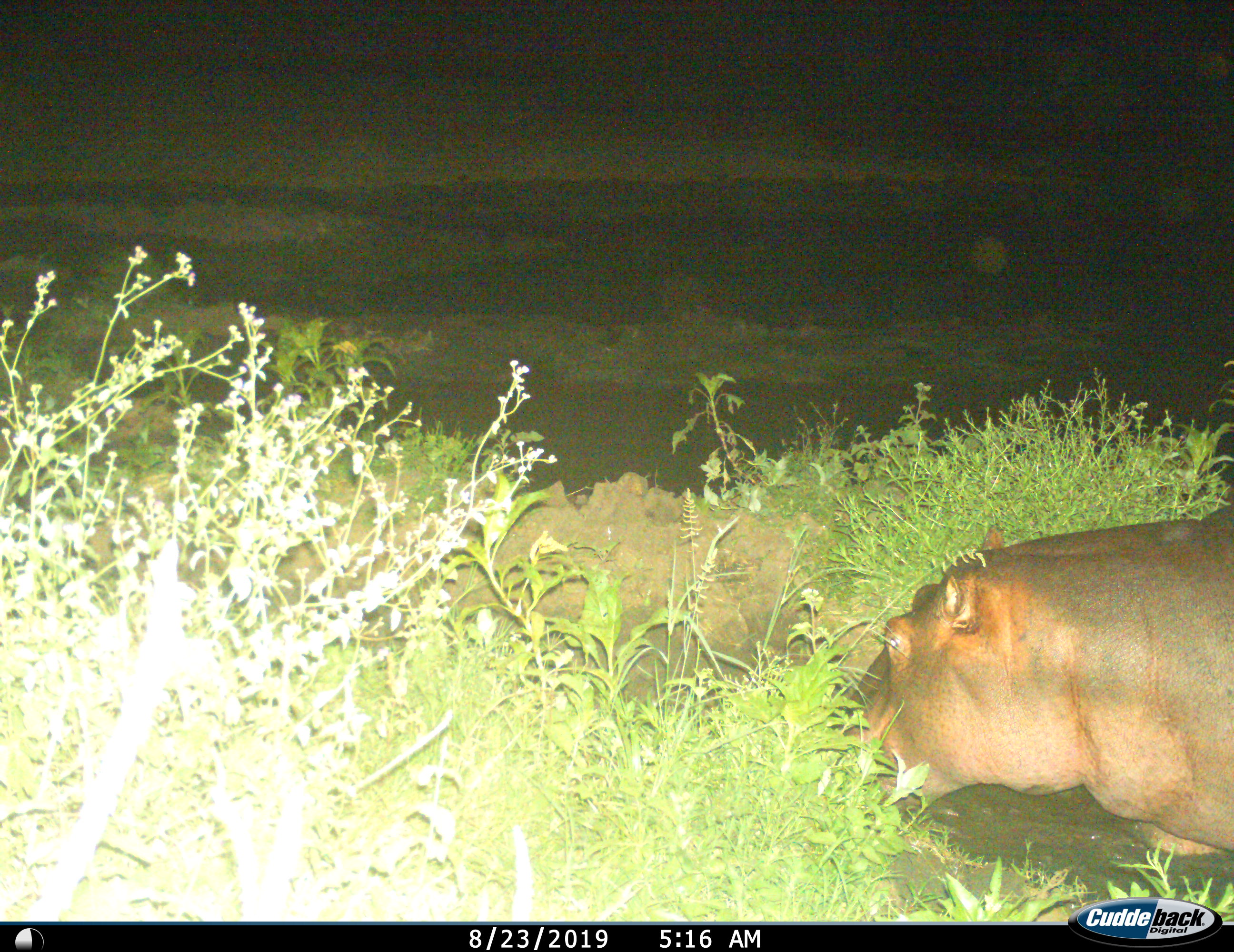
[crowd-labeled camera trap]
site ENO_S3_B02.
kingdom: Animalia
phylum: Chordata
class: Mammalia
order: Artiodactyla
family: Hippopotamidae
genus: Hippopotamus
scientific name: Hippopotamus amphibius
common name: hippopotamus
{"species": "hippopotamus (Hippopotamus amphibius)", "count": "1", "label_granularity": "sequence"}